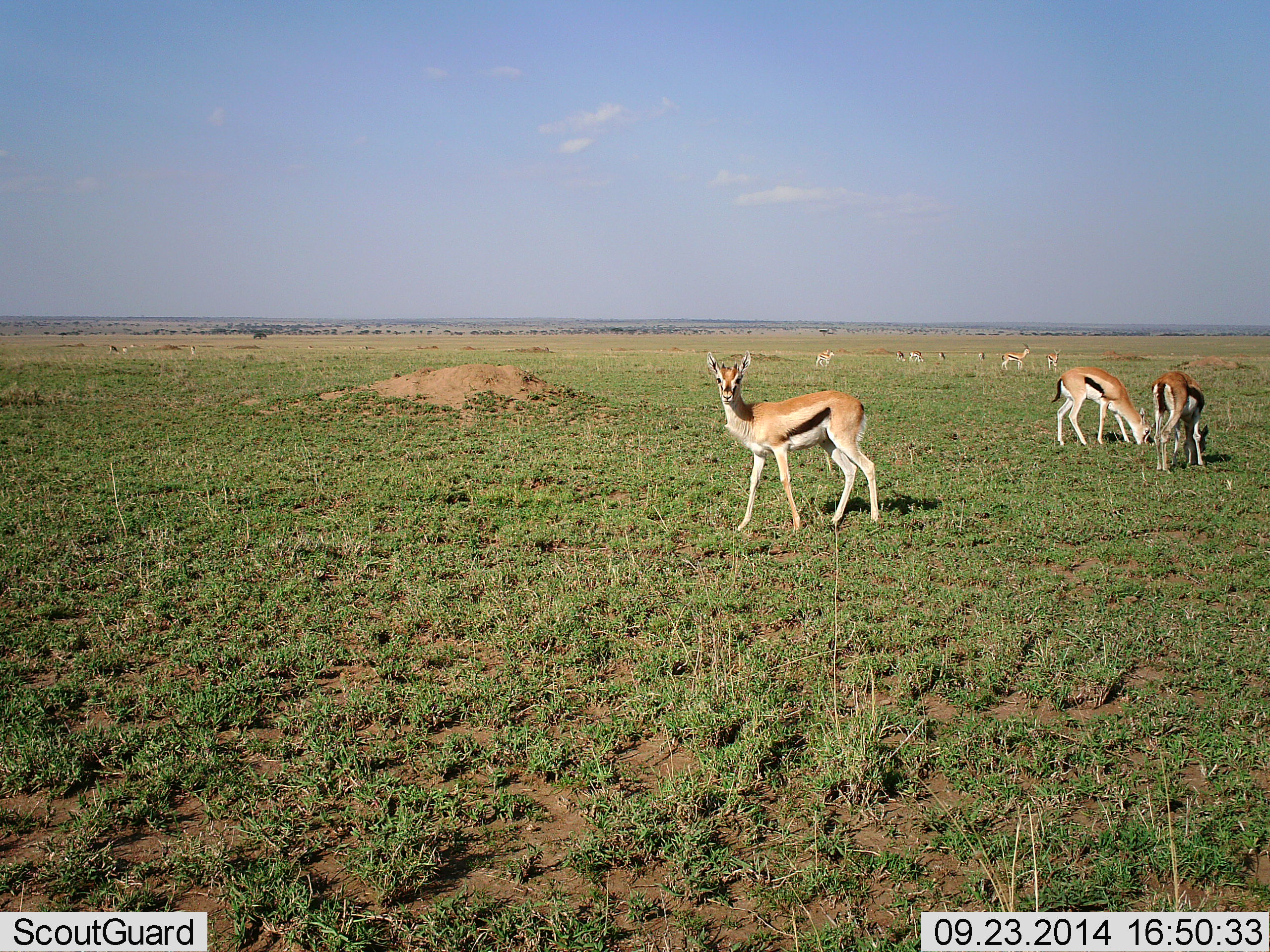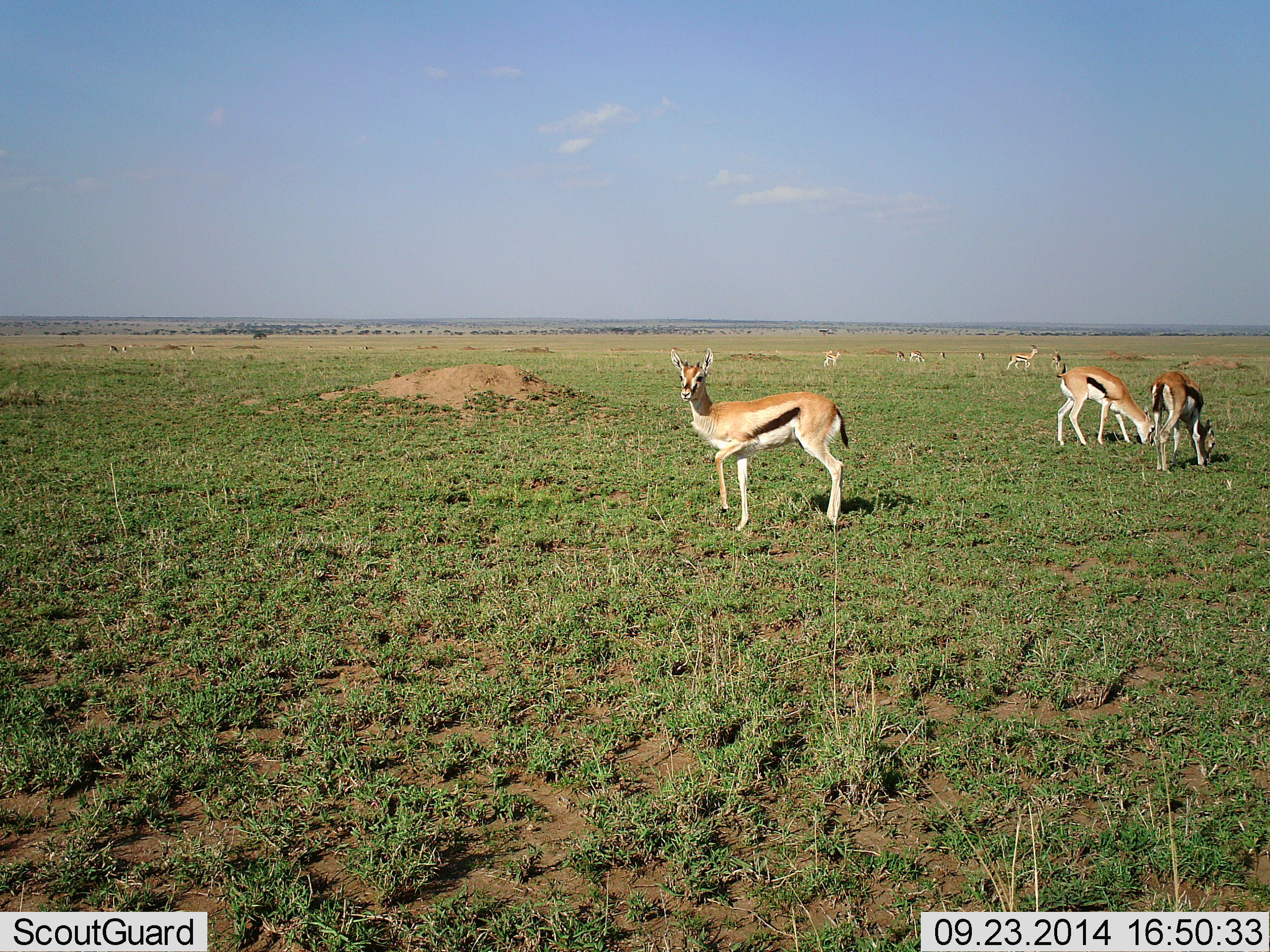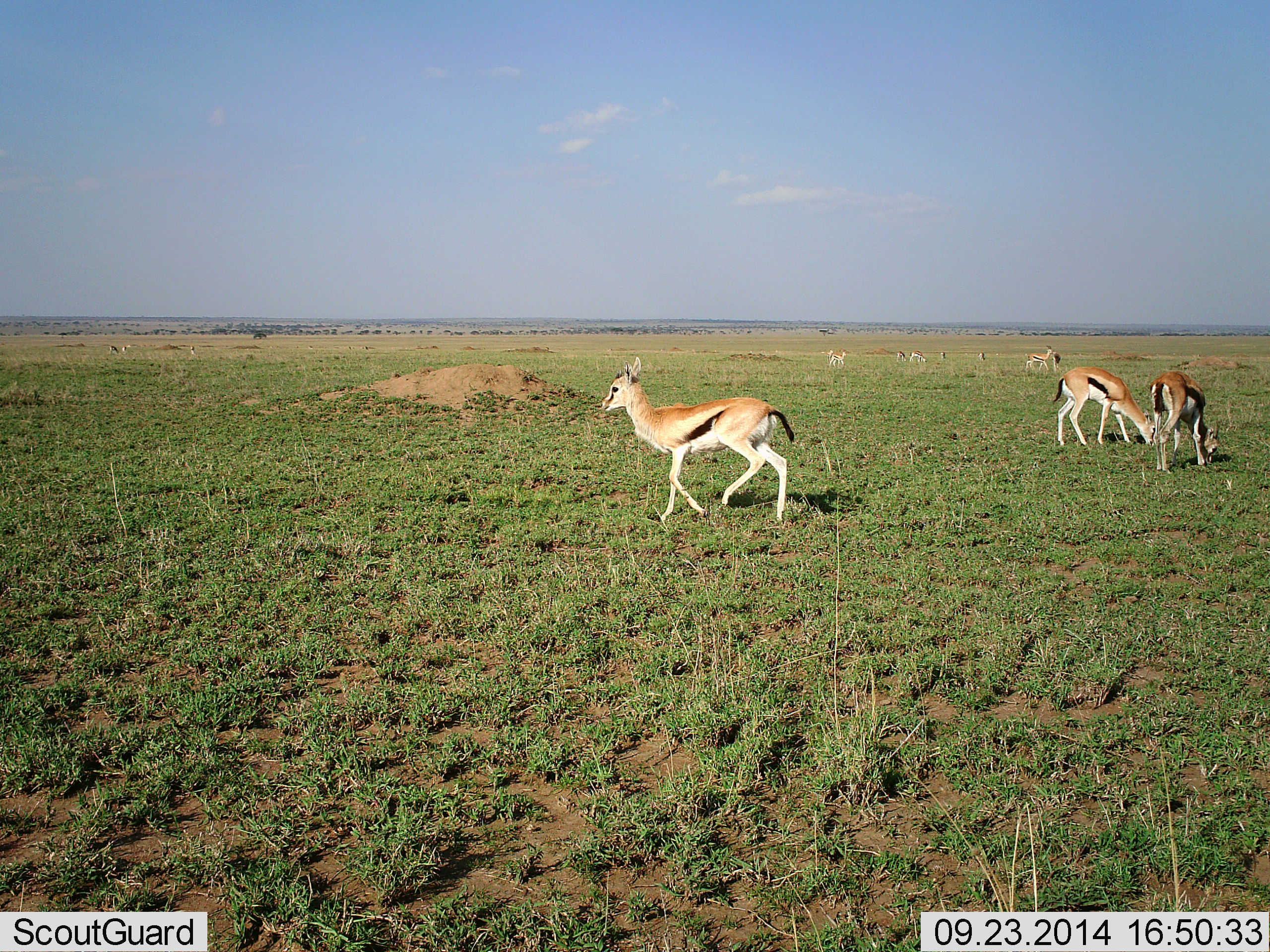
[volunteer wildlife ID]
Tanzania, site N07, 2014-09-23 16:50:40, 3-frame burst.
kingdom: Animalia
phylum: Chordata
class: Mammalia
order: Artiodactyla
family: Bovidae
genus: Eudorcas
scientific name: Eudorcas thomsonii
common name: thomson's gazelle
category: gazellethomsons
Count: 11-50.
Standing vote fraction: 70%.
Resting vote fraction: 0%.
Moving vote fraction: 60%.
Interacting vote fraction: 0%.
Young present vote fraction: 10%.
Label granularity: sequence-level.